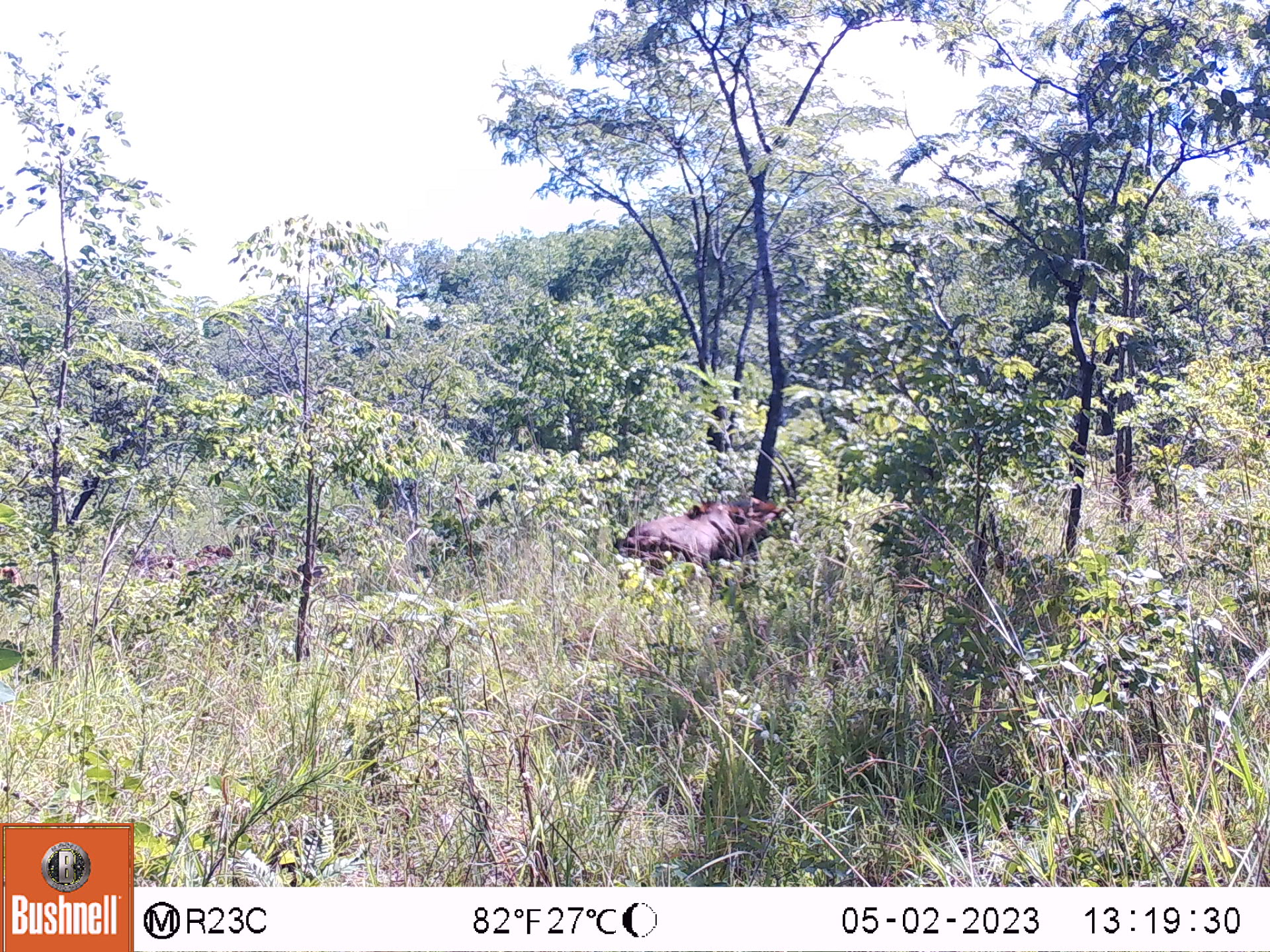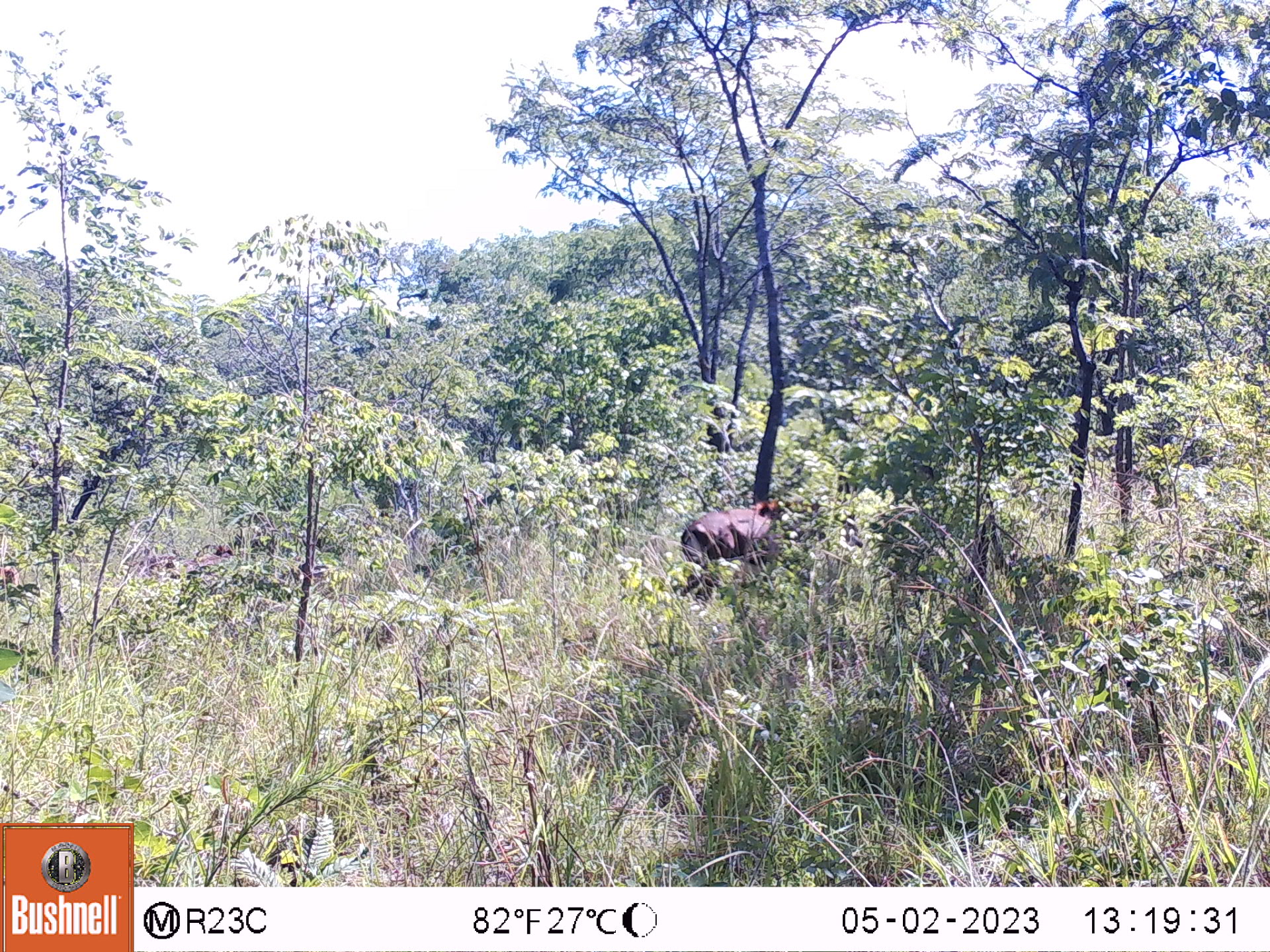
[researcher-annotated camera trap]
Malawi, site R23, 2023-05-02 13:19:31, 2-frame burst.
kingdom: Animalia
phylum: Chordata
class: Mammalia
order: Artiodactyla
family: Bovidae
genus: Hippotragus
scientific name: Hippotragus niger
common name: sable antelope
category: sable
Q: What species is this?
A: Sable (sable antelope) (Hippotragus niger).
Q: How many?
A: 2.